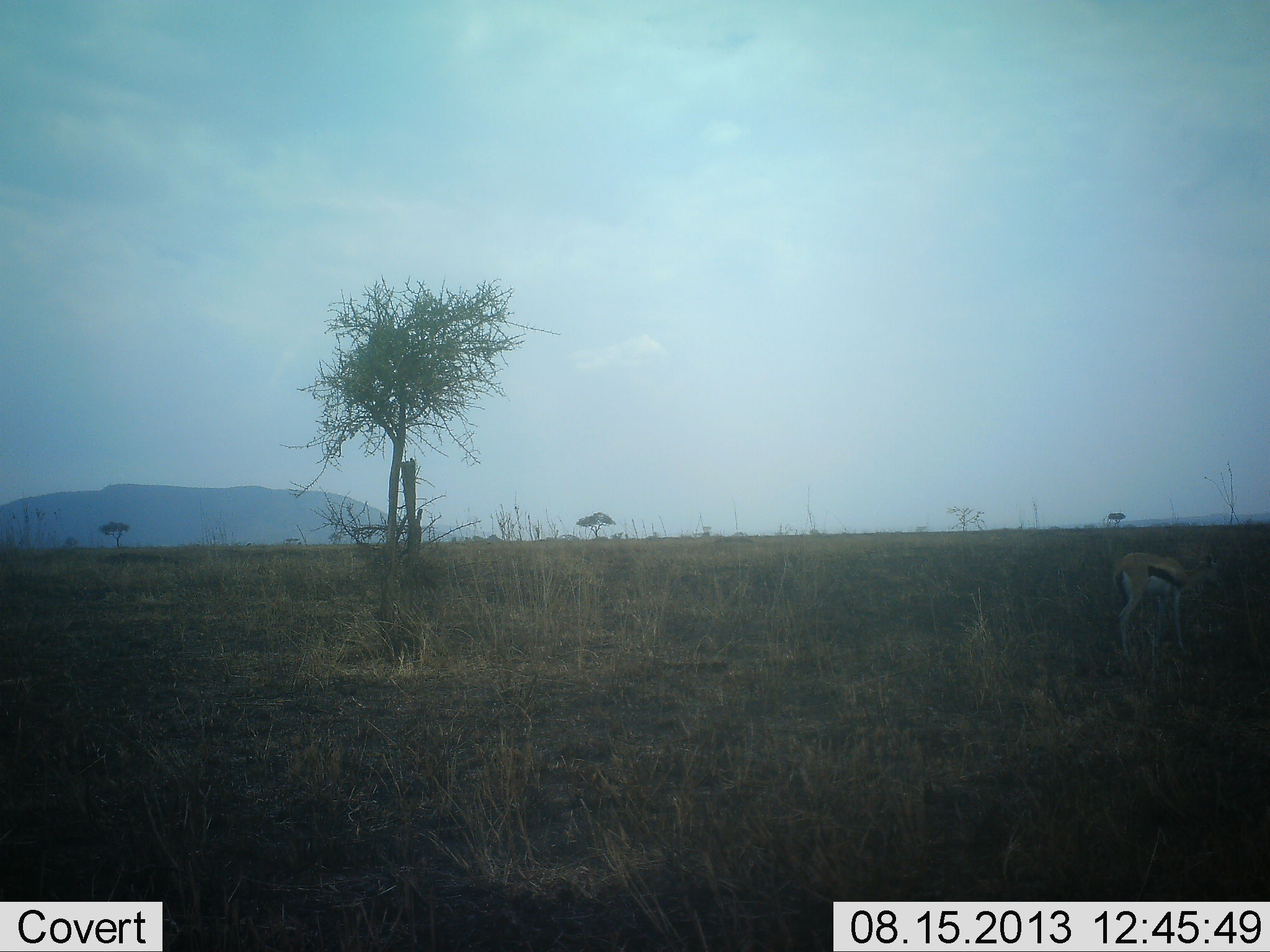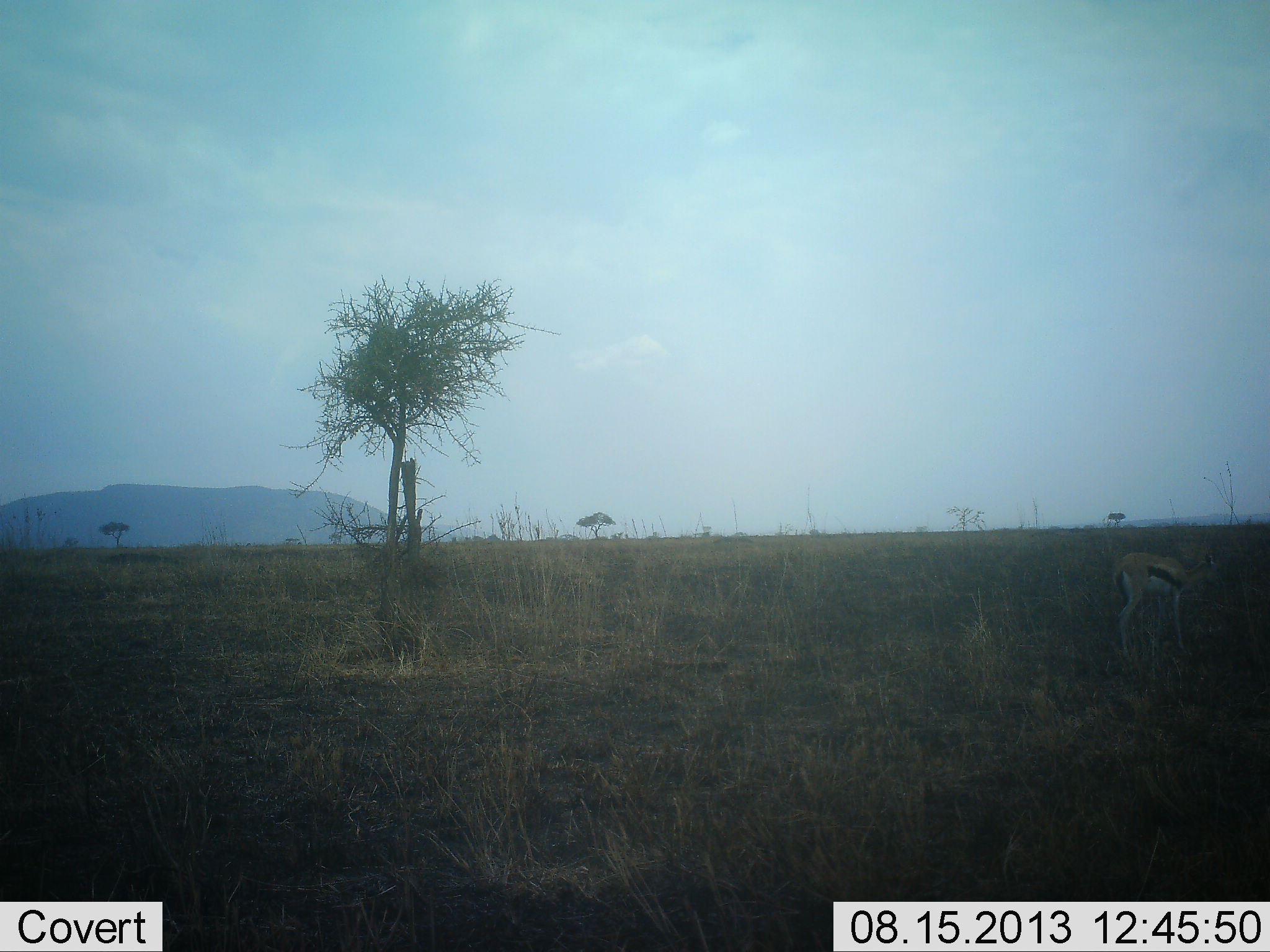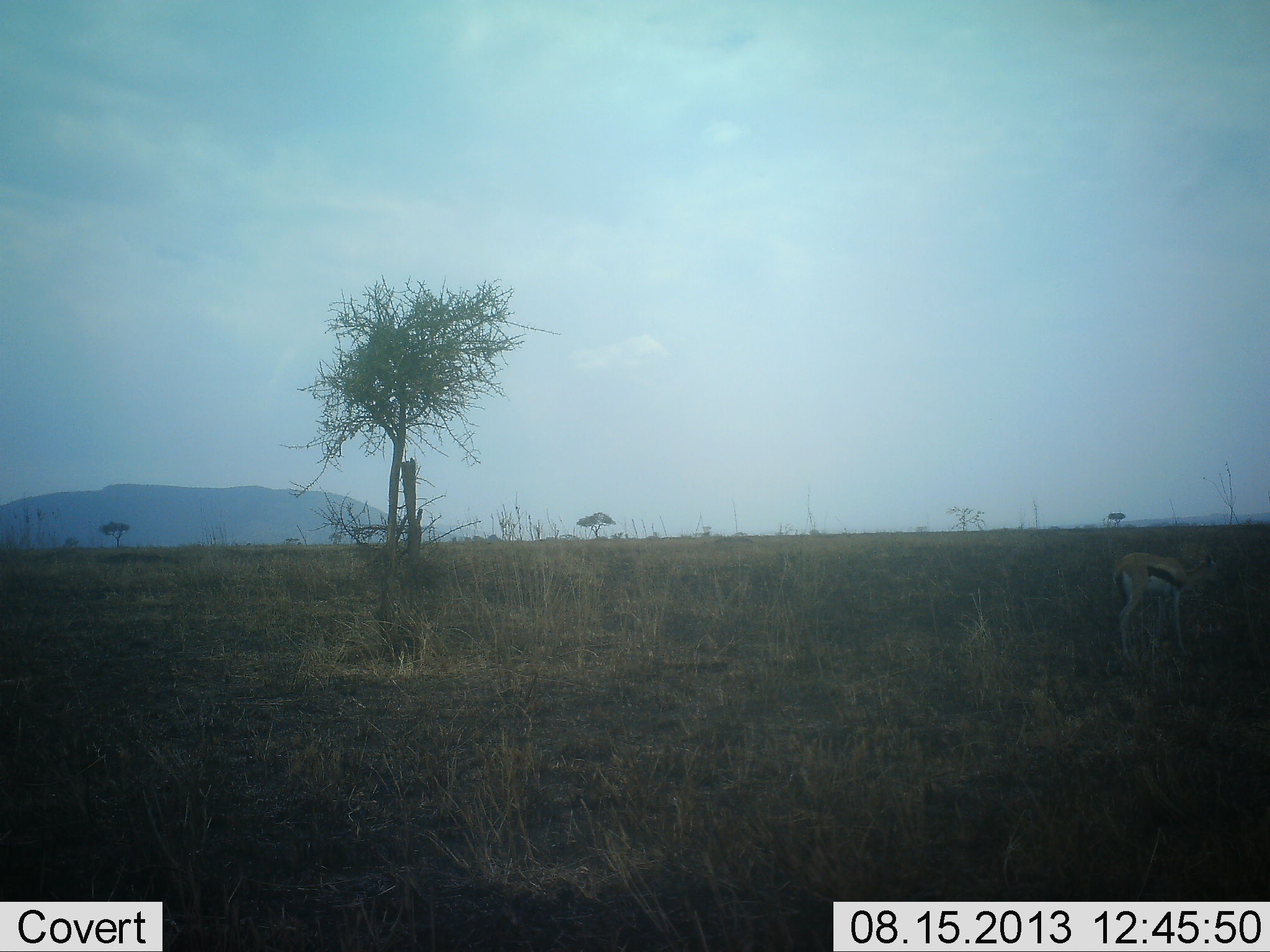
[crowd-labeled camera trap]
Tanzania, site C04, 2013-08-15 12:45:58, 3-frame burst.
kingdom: Animalia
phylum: Chordata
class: Mammalia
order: Artiodactyla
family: Bovidae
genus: Eudorcas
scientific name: Eudorcas thomsonii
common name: thomson's gazelle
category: gazellethomsons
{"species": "gazellethomsons (thomson's gazelle) (Eudorcas thomsonii)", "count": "1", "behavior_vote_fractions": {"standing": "73%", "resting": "0%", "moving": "0%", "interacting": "0%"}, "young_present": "0%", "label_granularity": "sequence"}